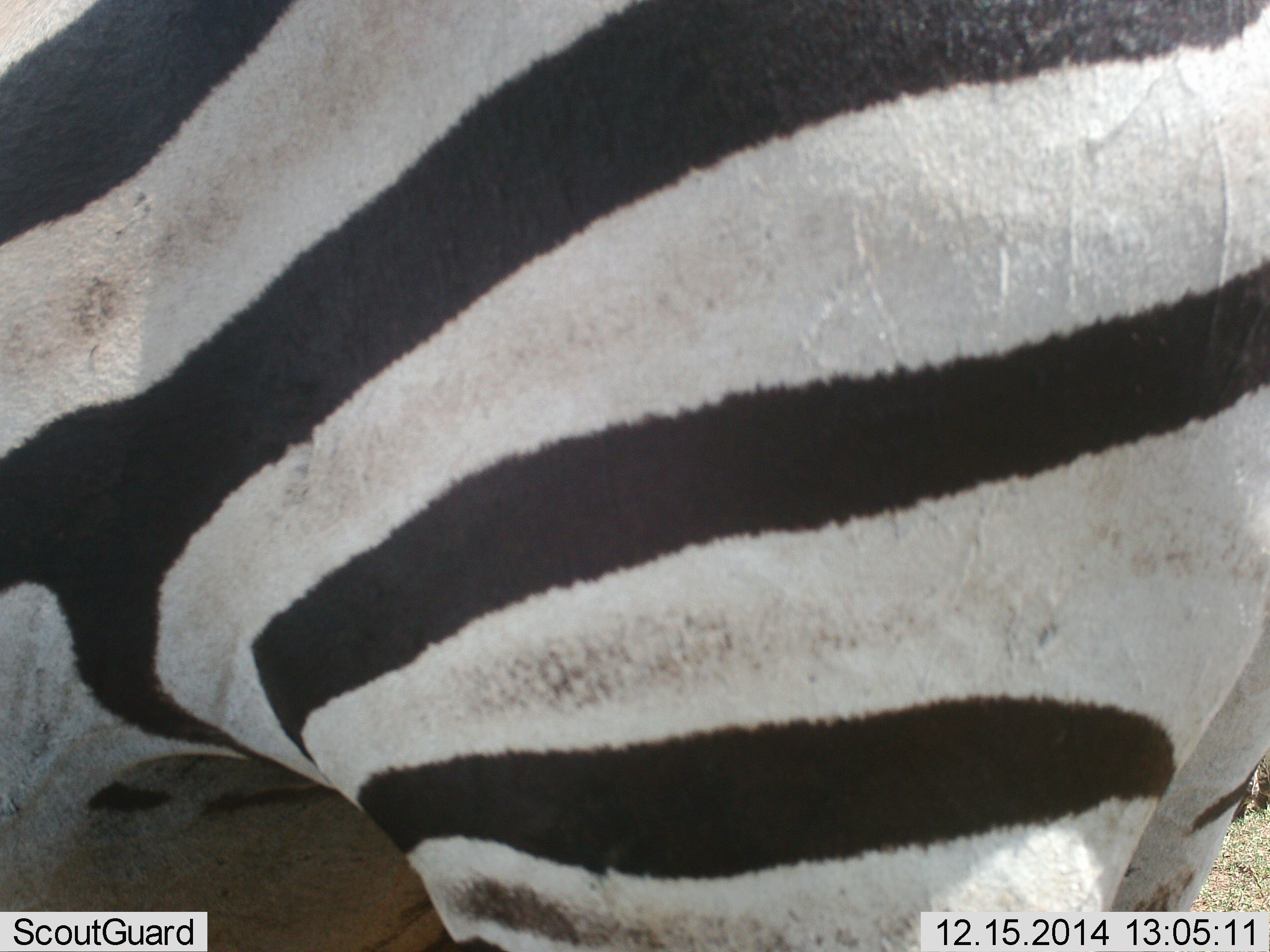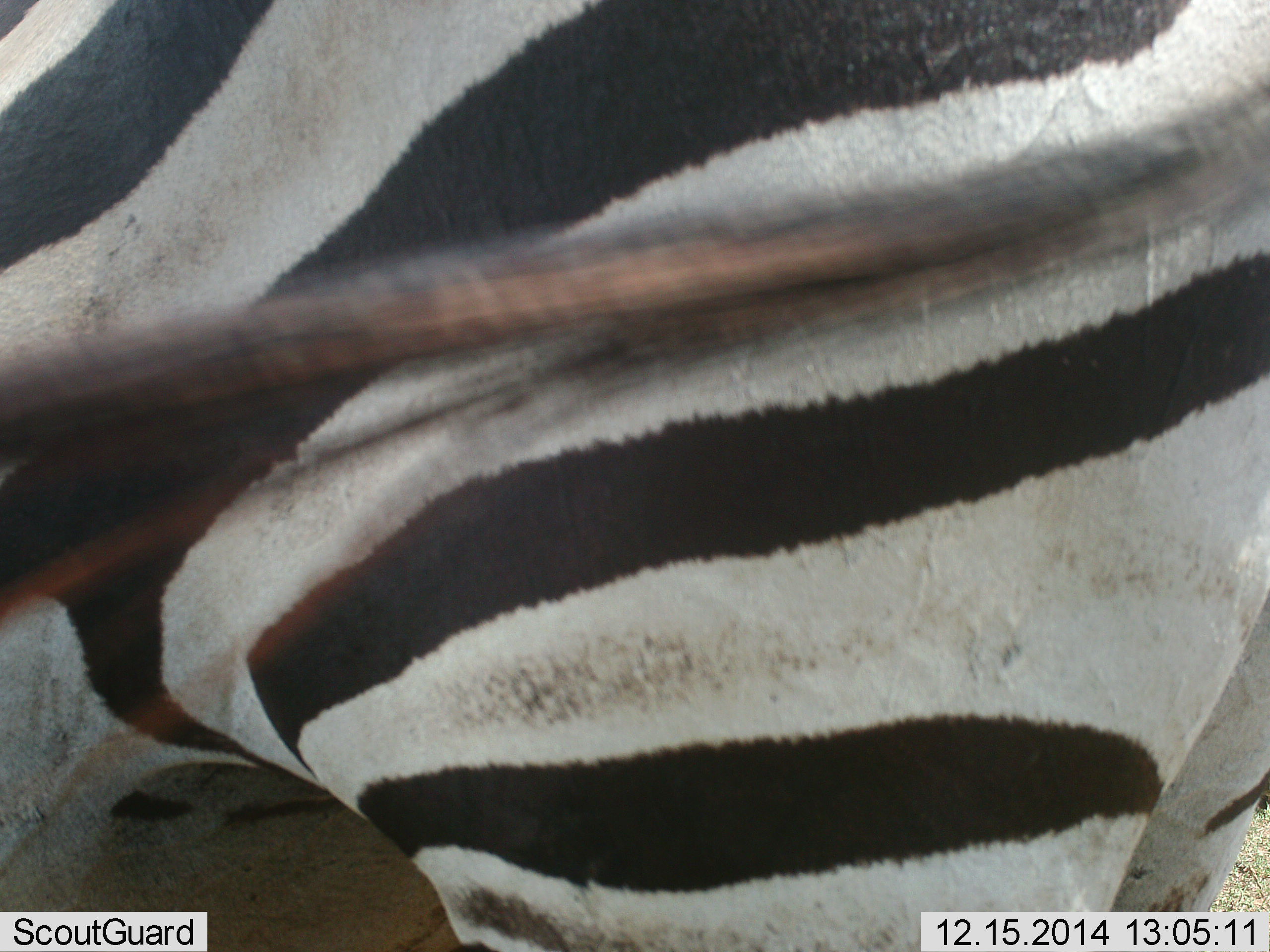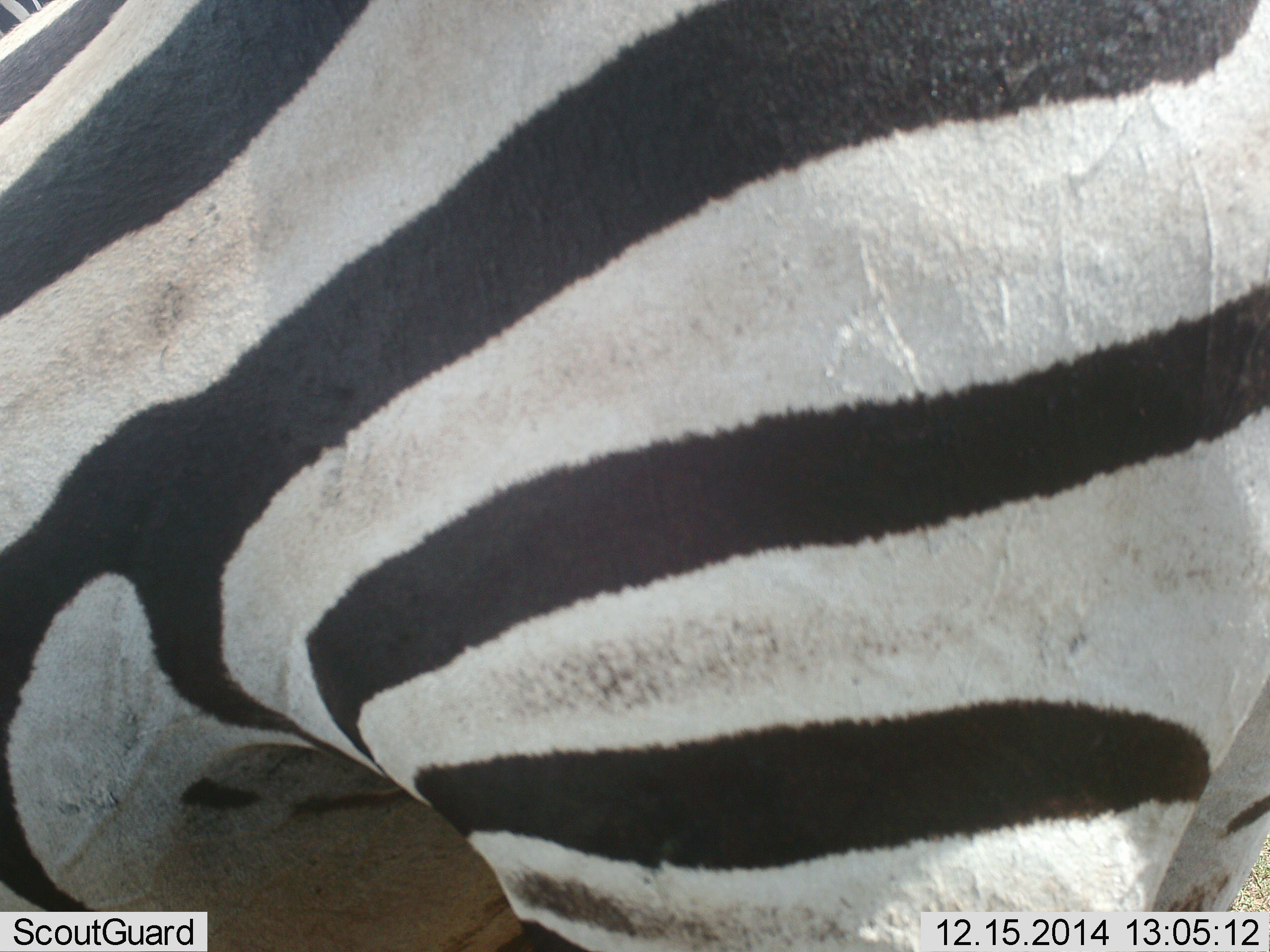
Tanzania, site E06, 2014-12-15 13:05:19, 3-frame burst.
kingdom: Animalia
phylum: Chordata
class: Mammalia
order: Perissodactyla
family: Equidae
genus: Equus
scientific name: Equus quagga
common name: plains zebra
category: zebra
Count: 1.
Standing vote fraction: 90%.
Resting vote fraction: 0%.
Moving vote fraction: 0%.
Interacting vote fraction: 10%.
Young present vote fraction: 0%.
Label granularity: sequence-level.